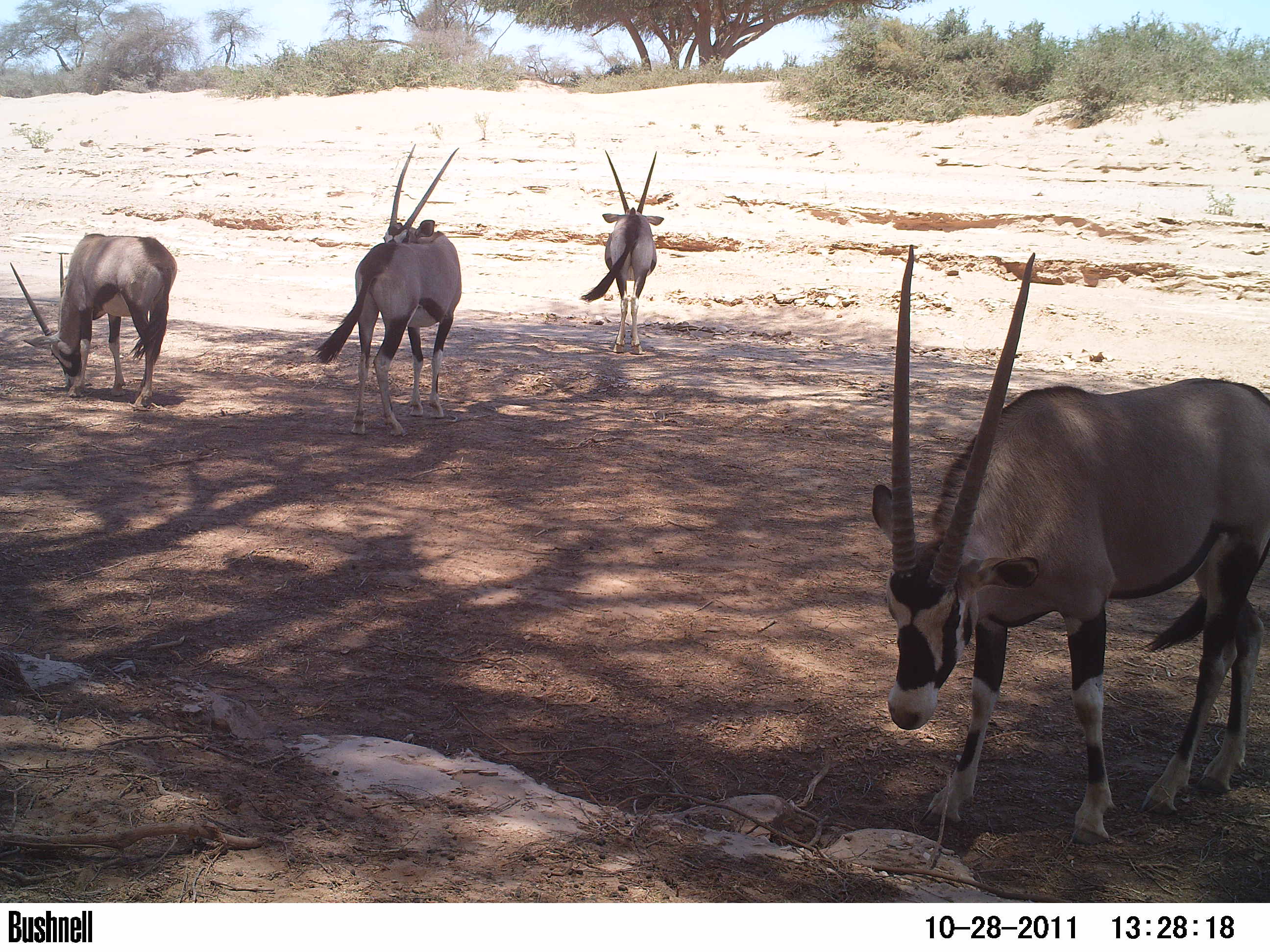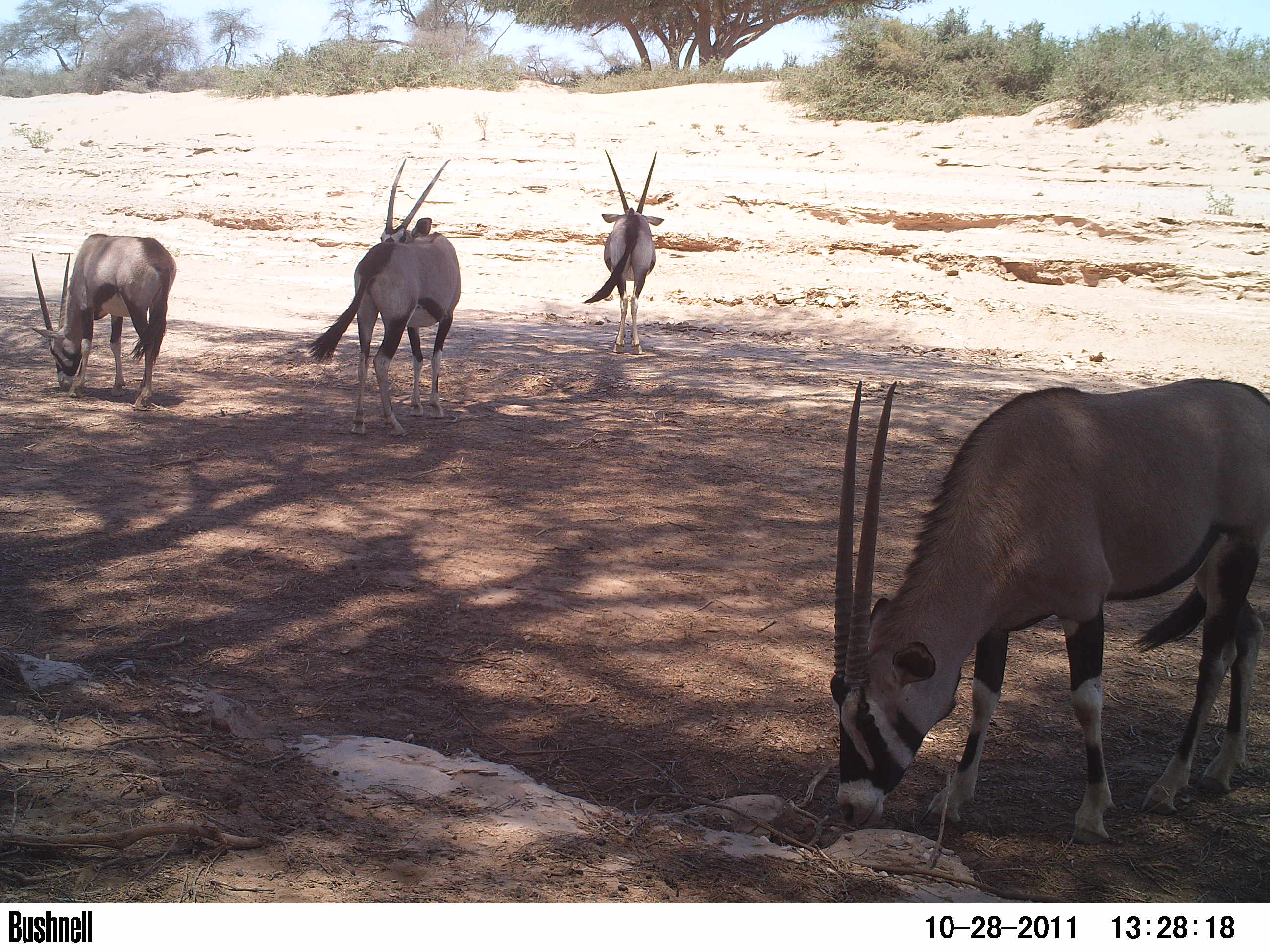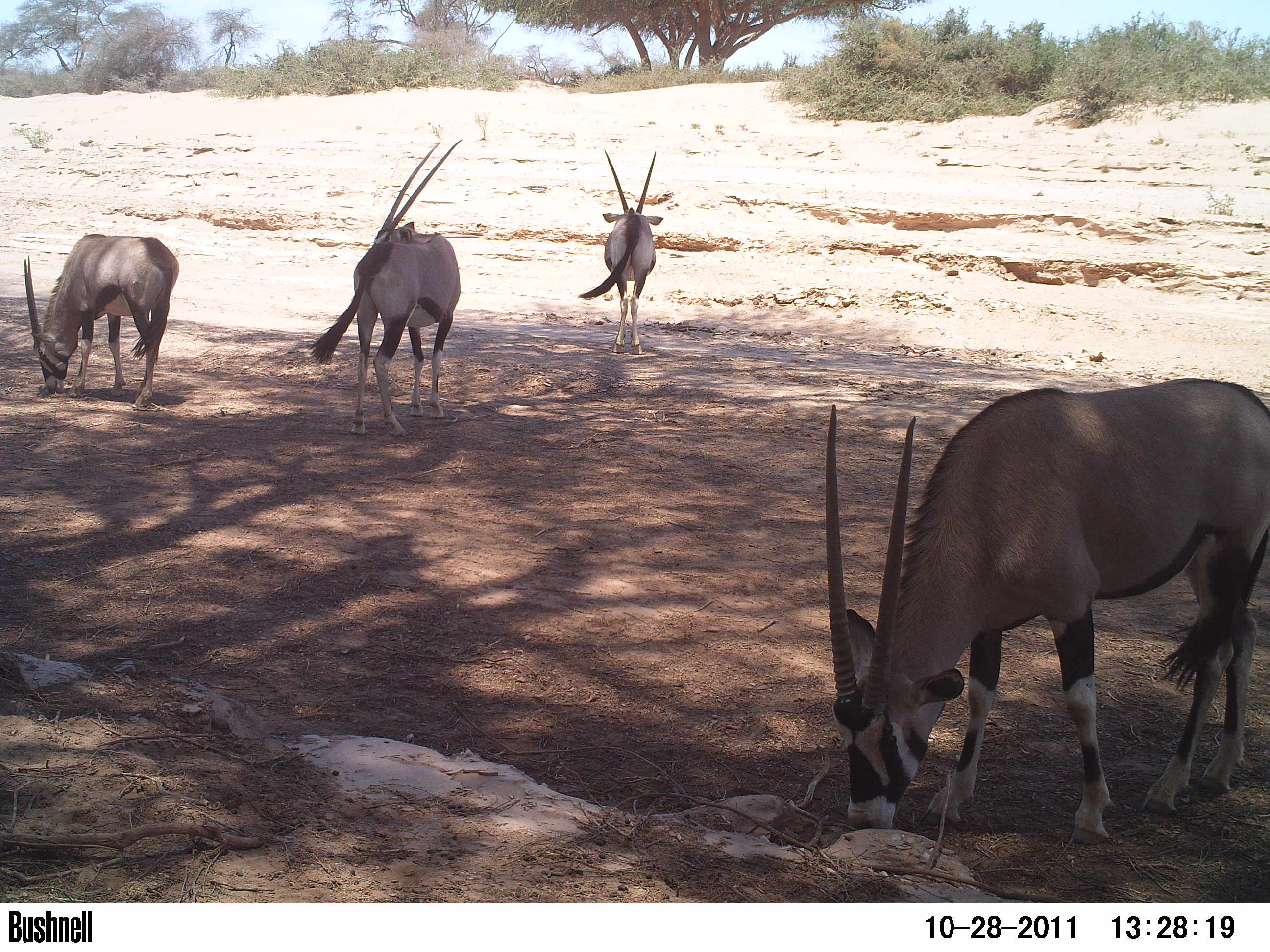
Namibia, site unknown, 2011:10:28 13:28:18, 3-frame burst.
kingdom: Animalia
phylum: Chordata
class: Mammalia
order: Artiodactyla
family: Bovidae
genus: Oryx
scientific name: Oryx gazella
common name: gemsbok